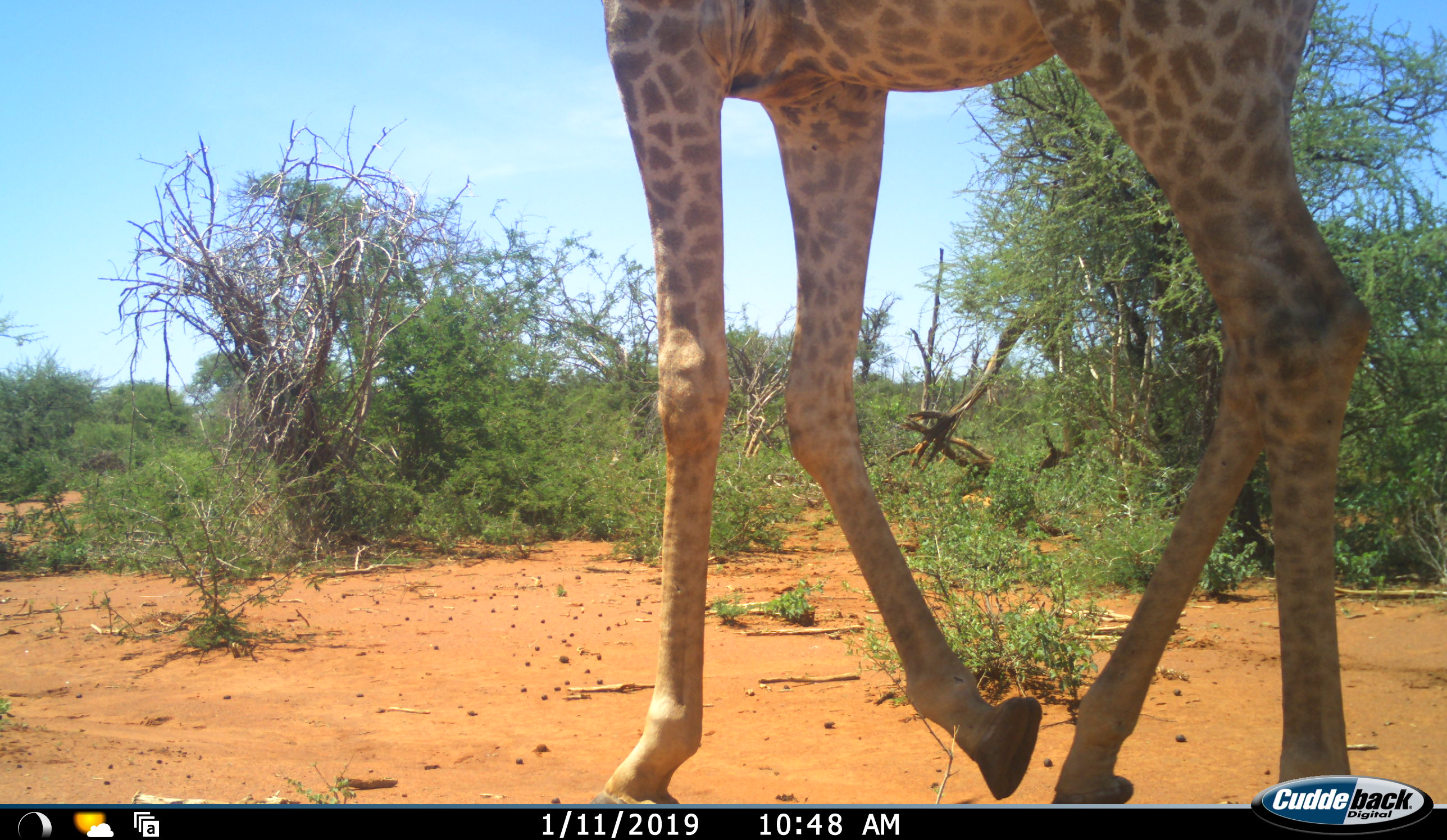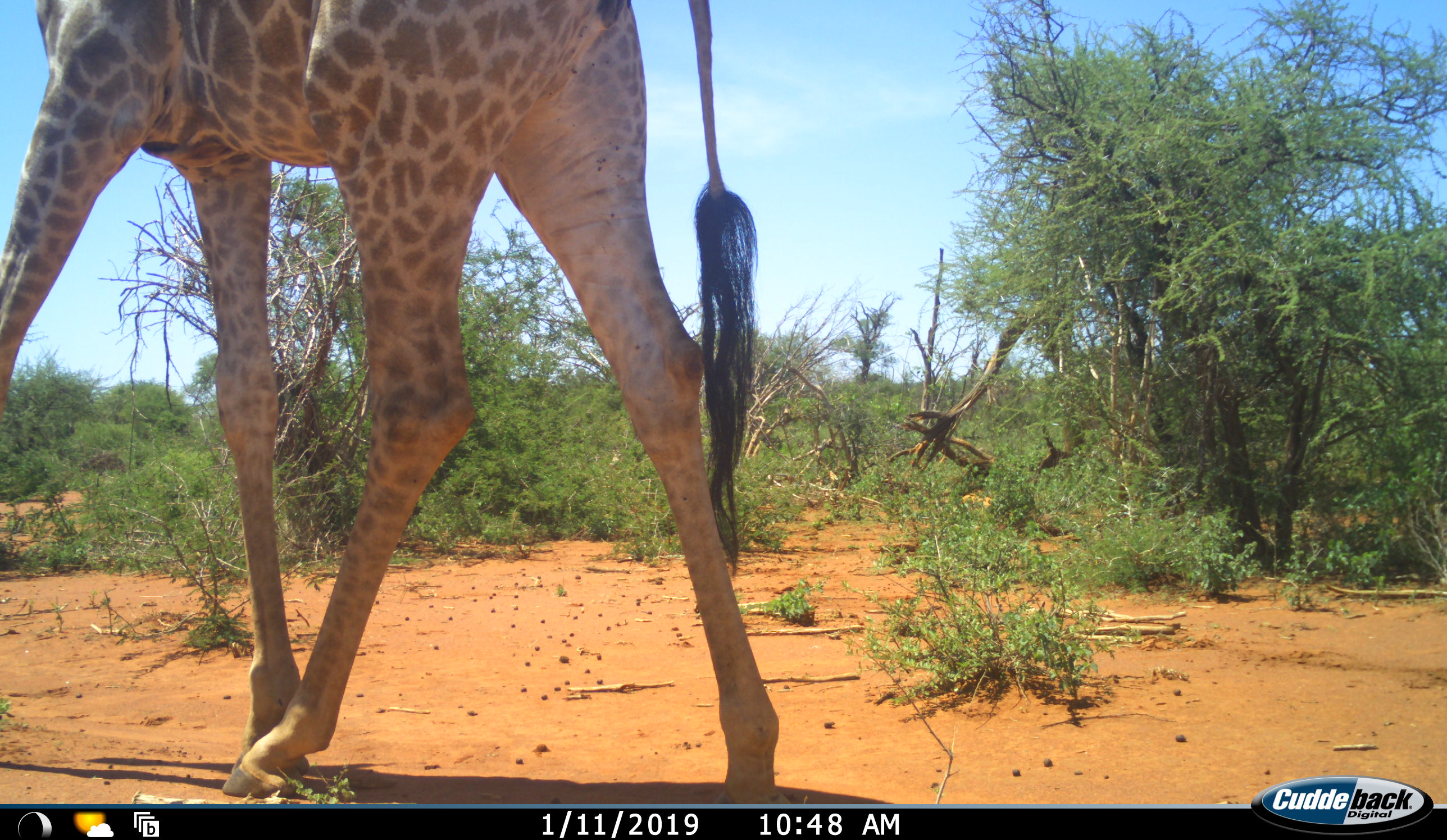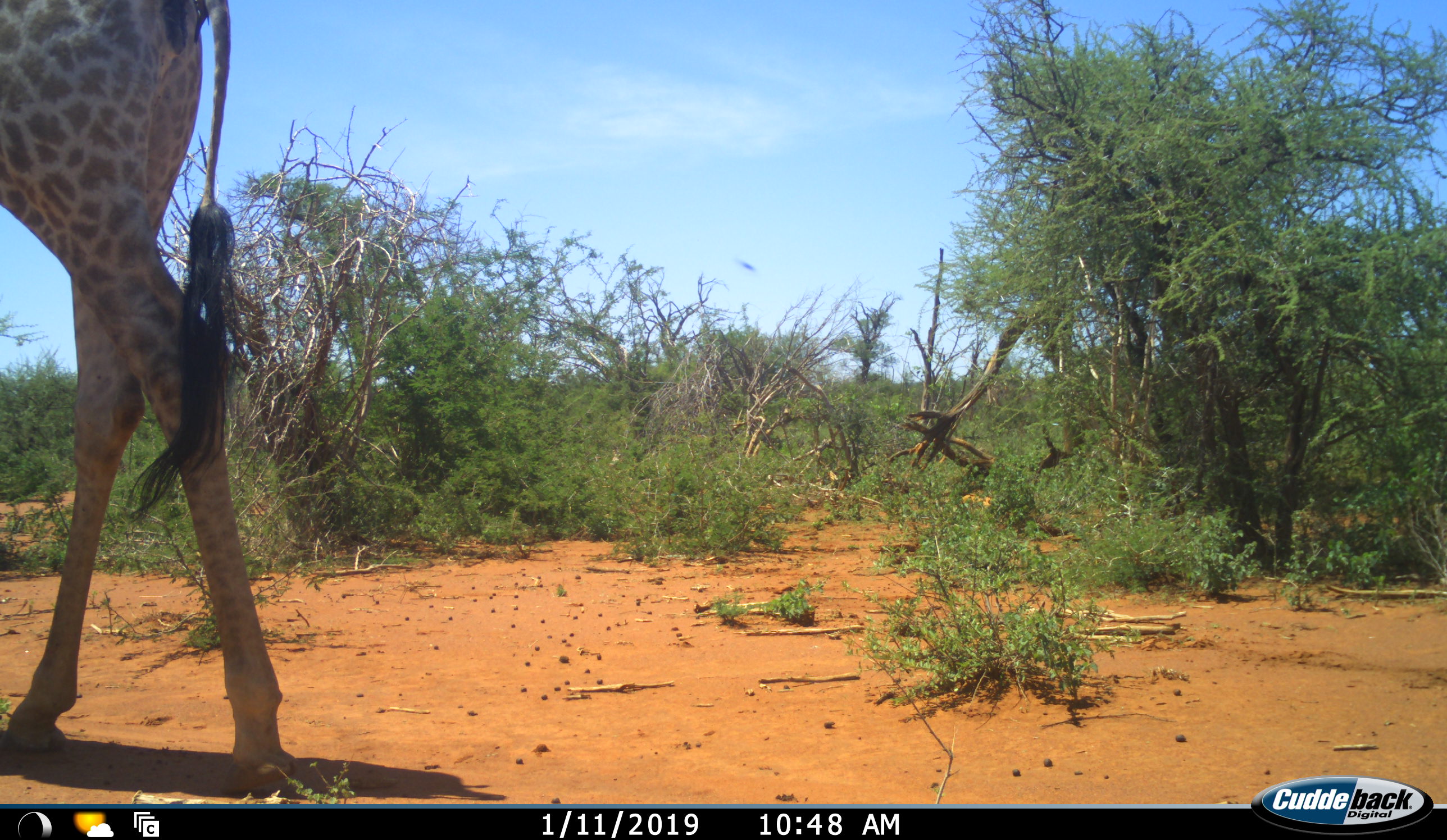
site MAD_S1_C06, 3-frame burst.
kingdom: Animalia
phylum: Chordata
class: Mammalia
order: Artiodactyla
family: Giraffidae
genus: Giraffa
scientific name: Giraffa camelopardalis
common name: giraffe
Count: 1.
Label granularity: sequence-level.